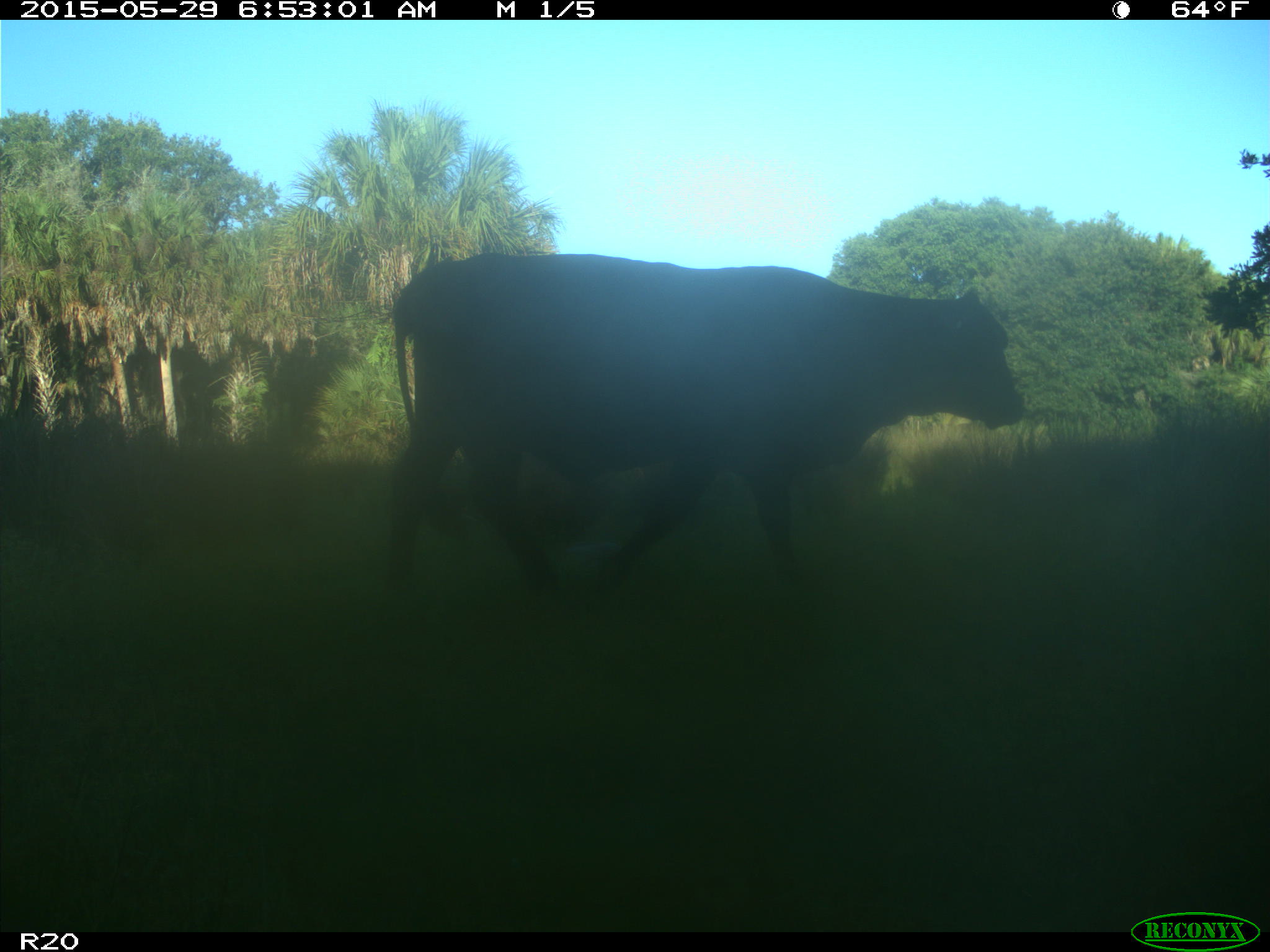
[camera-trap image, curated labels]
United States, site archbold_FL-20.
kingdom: Animalia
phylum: Chordata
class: Mammalia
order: Artiodactyla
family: Bovidae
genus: Bos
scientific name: Bos taurus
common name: domestic cow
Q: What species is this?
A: Bos taurus (domestic cow).